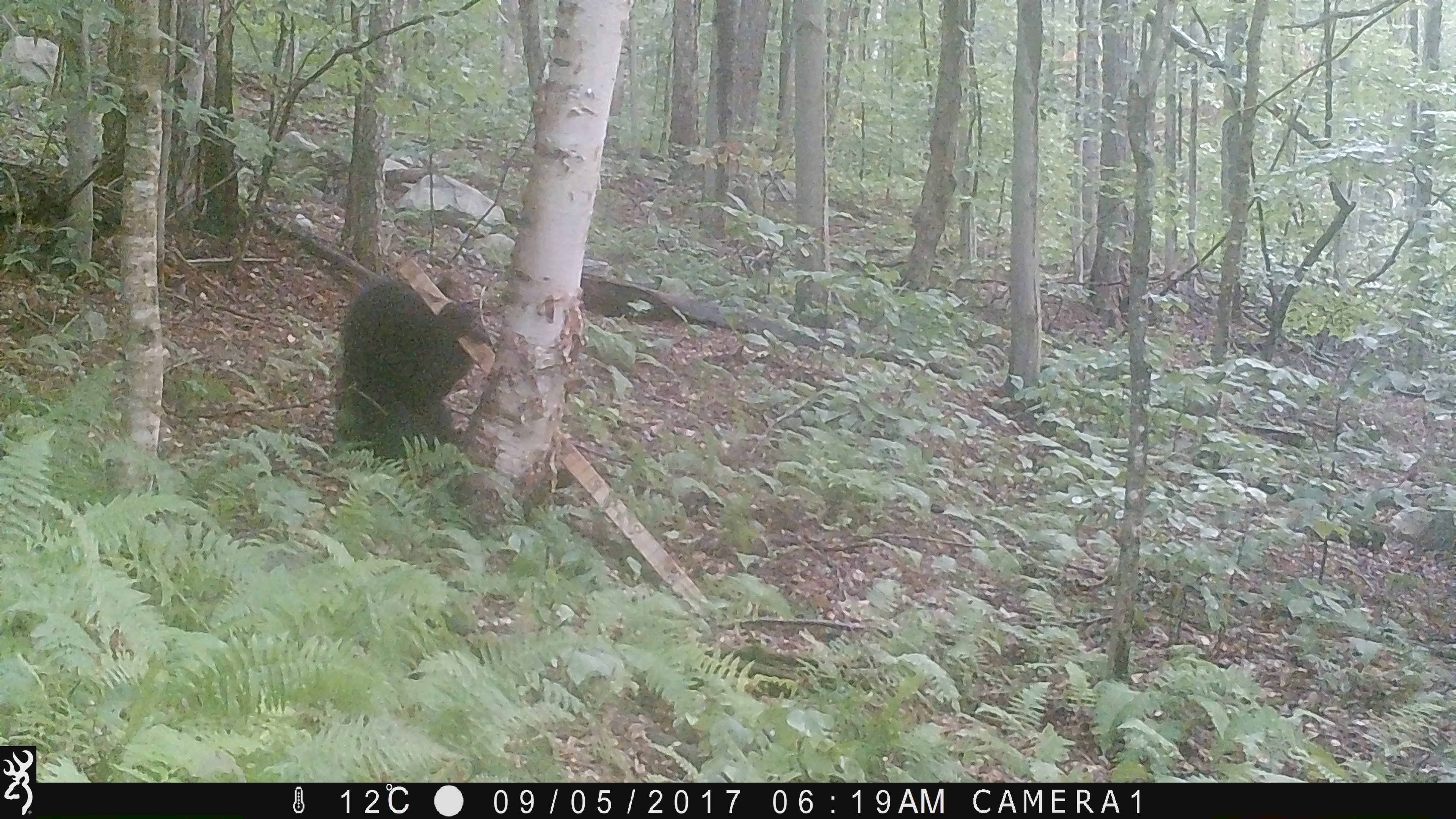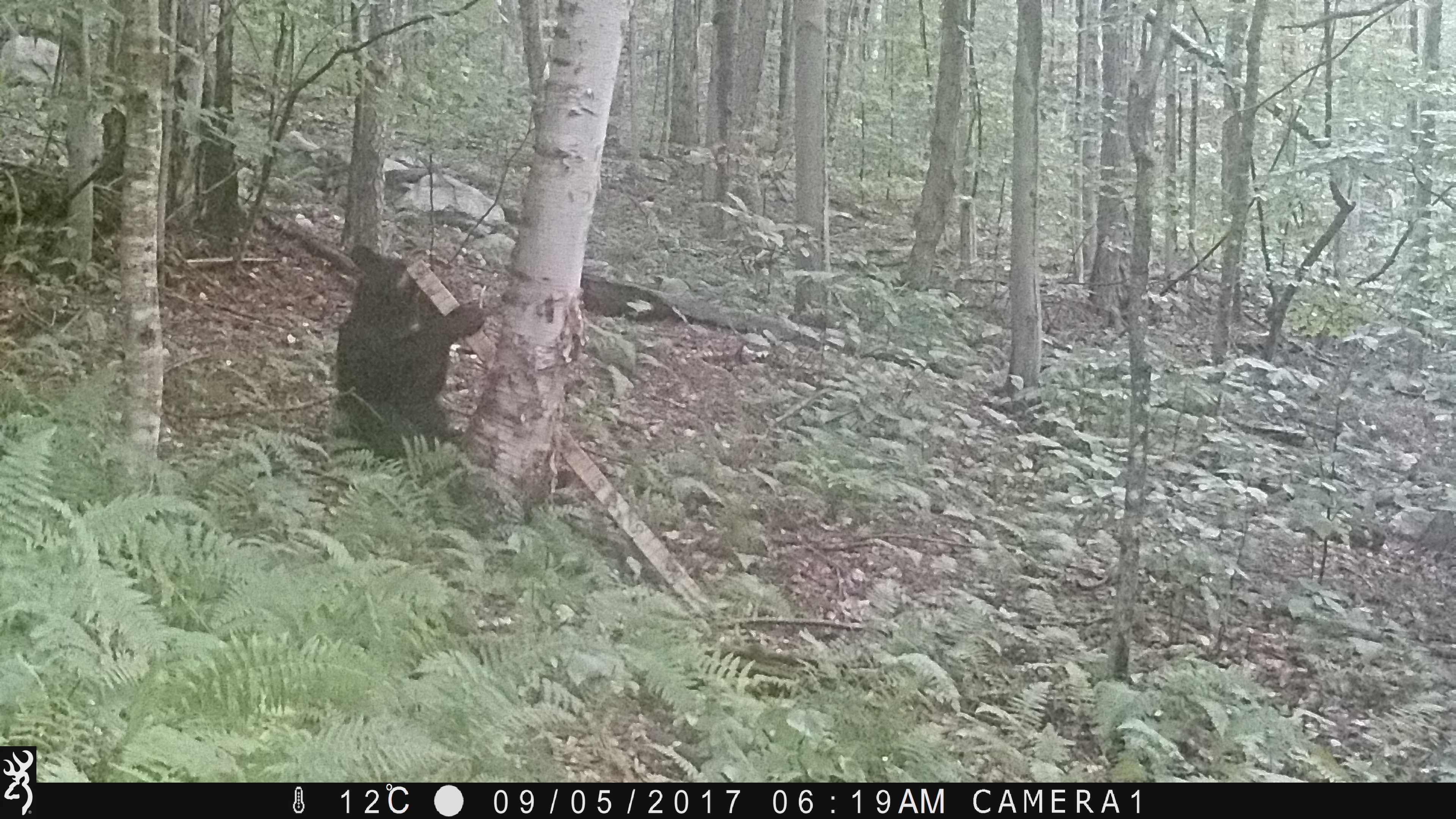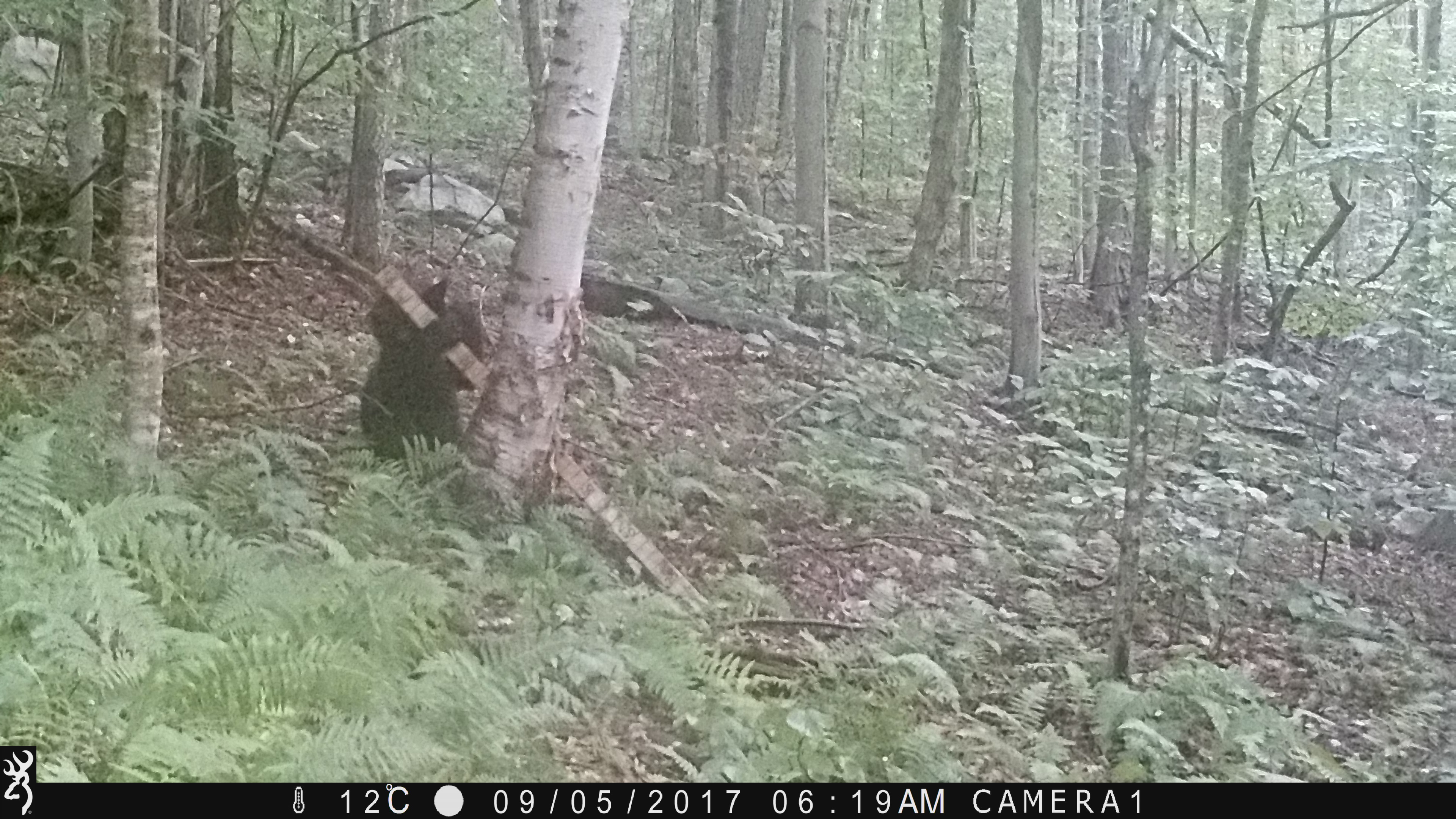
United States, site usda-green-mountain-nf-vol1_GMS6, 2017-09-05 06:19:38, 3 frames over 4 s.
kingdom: Animalia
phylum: Chordata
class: Mammalia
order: Carnivora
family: Ursidae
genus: Ursus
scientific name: Ursus americanus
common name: black bear